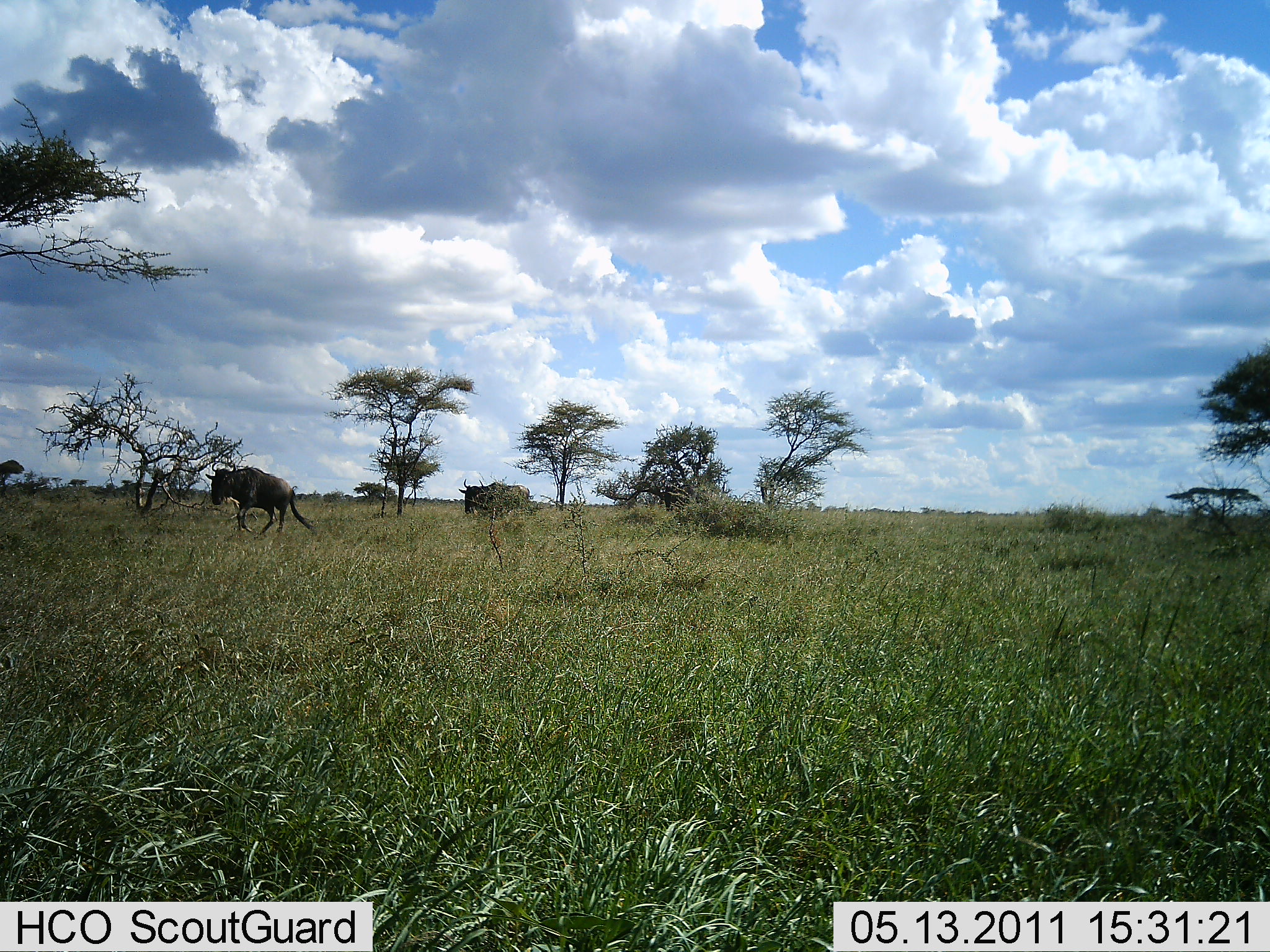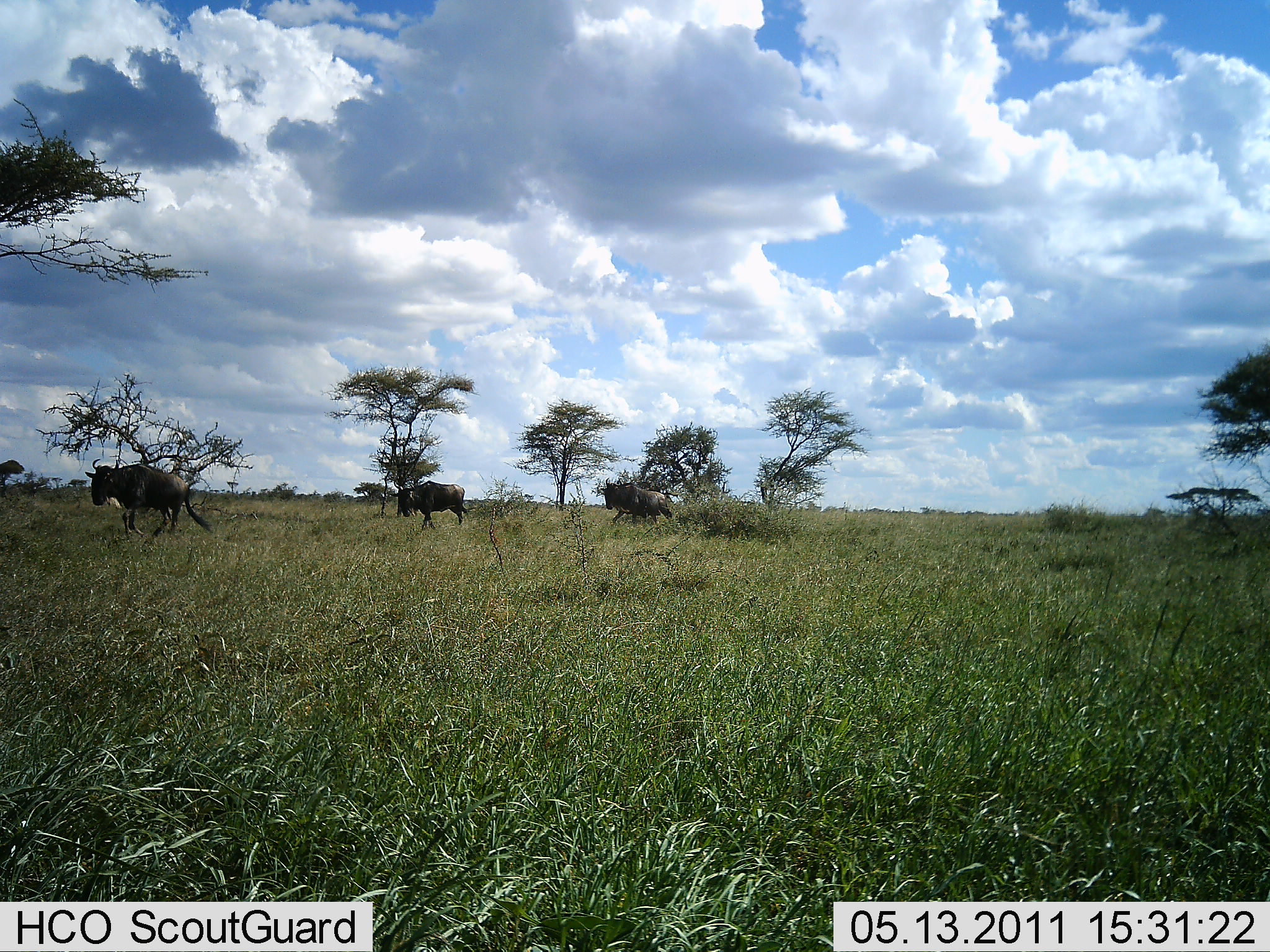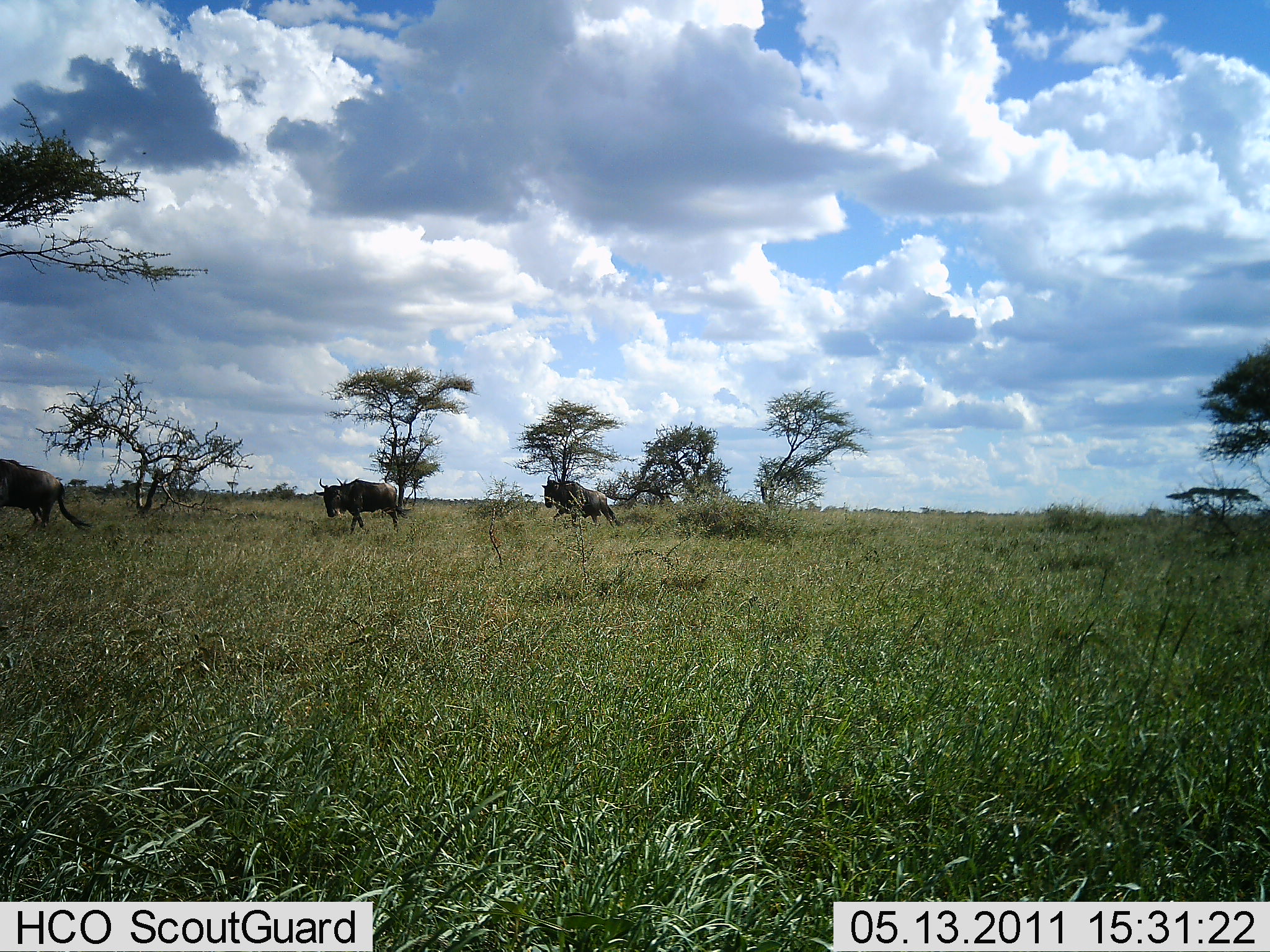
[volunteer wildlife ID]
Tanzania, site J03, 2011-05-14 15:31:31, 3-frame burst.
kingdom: Animalia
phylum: Chordata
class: Mammalia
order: Artiodactyla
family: Bovidae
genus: Connochaetes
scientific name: Connochaetes taurinus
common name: blue wildebeest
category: wildebeest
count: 3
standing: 0%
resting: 0%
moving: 100%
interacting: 0%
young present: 0%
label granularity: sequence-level